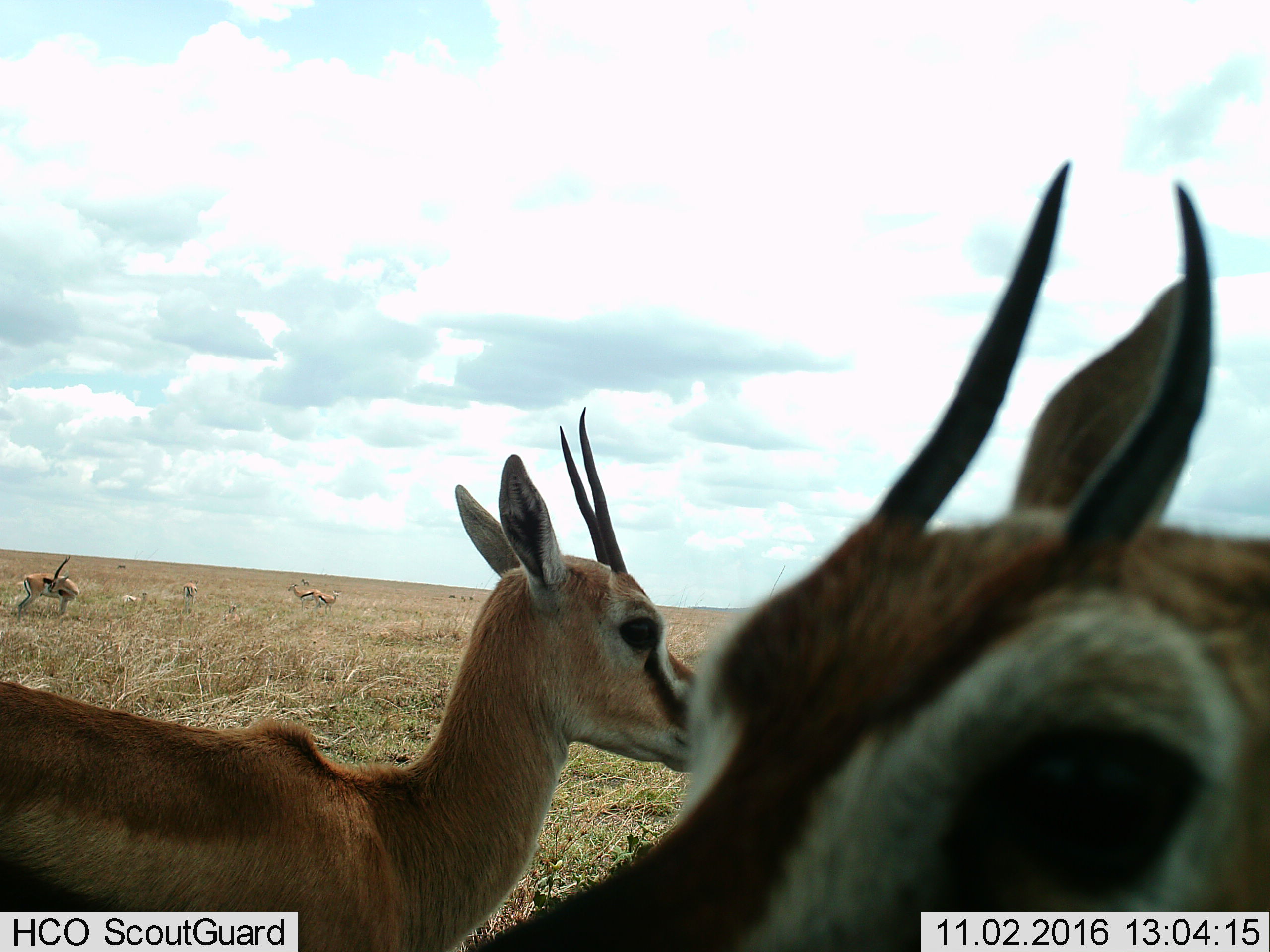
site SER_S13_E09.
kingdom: Animalia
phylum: Chordata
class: Mammalia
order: Artiodactyla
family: Bovidae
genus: Eudorcas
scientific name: Eudorcas thomsonii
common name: thomson's gazelle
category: gazellethomsons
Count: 8.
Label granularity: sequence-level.